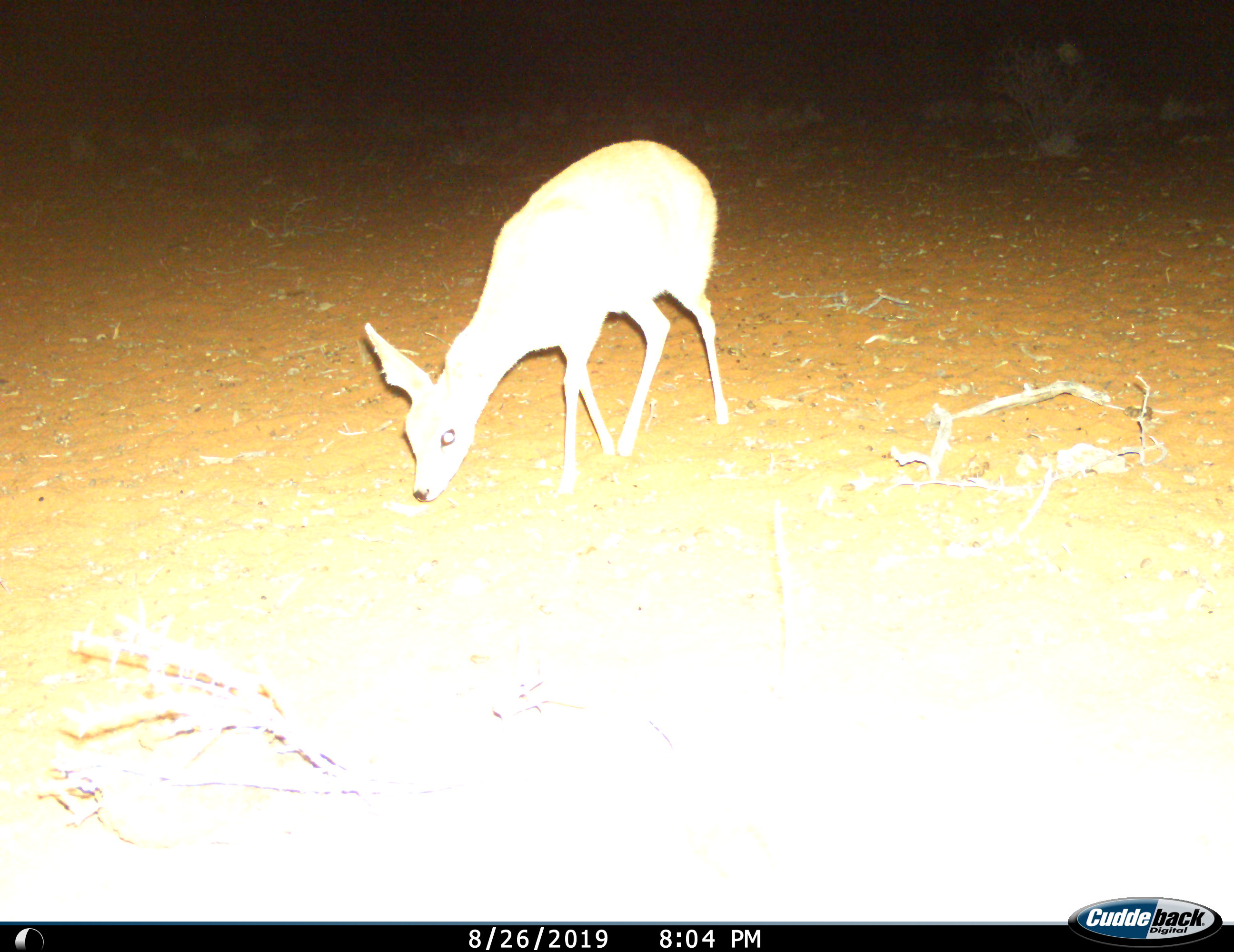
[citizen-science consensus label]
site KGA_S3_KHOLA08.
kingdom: Animalia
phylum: Chordata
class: Mammalia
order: Artiodactyla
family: Bovidae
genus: Raphicerus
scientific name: Raphicerus campestris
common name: steenbok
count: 1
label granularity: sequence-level